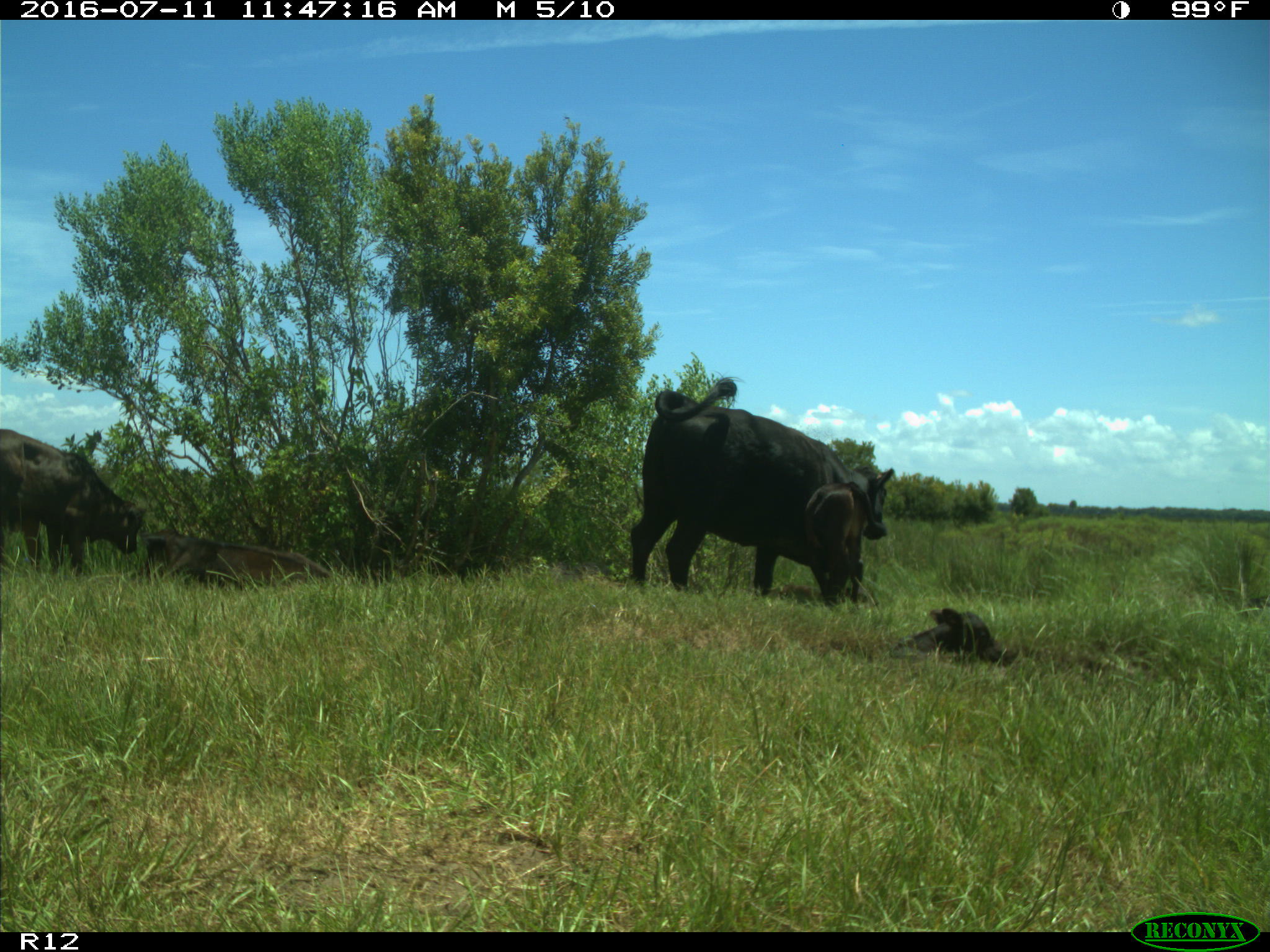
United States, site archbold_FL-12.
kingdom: Animalia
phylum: Chordata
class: Mammalia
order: Artiodactyla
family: Bovidae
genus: Bos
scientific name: Bos taurus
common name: domestic cow